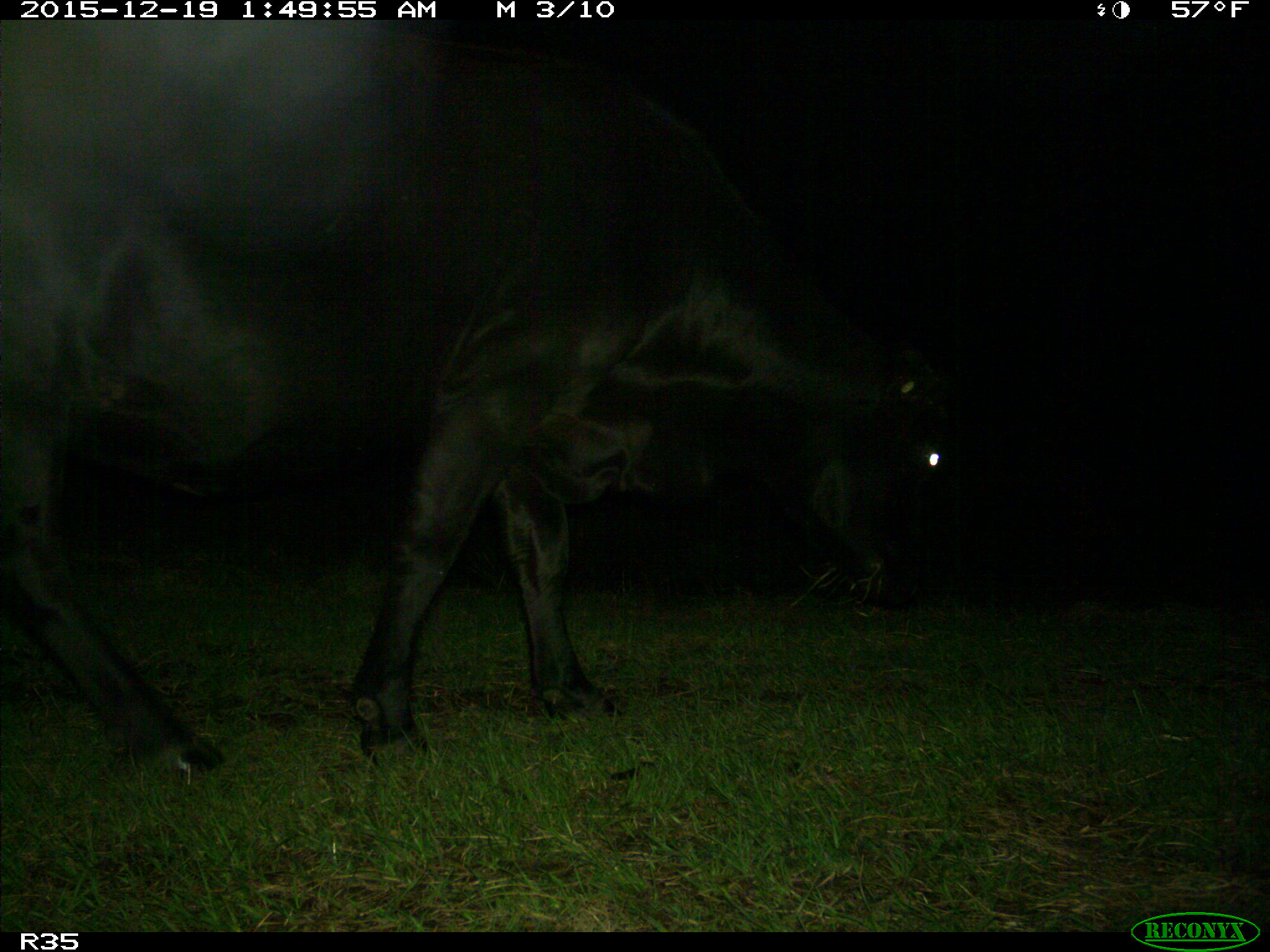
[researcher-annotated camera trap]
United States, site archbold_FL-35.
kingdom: Animalia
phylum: Chordata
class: Mammalia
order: Artiodactyla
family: Bovidae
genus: Bos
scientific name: Bos taurus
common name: domestic cow